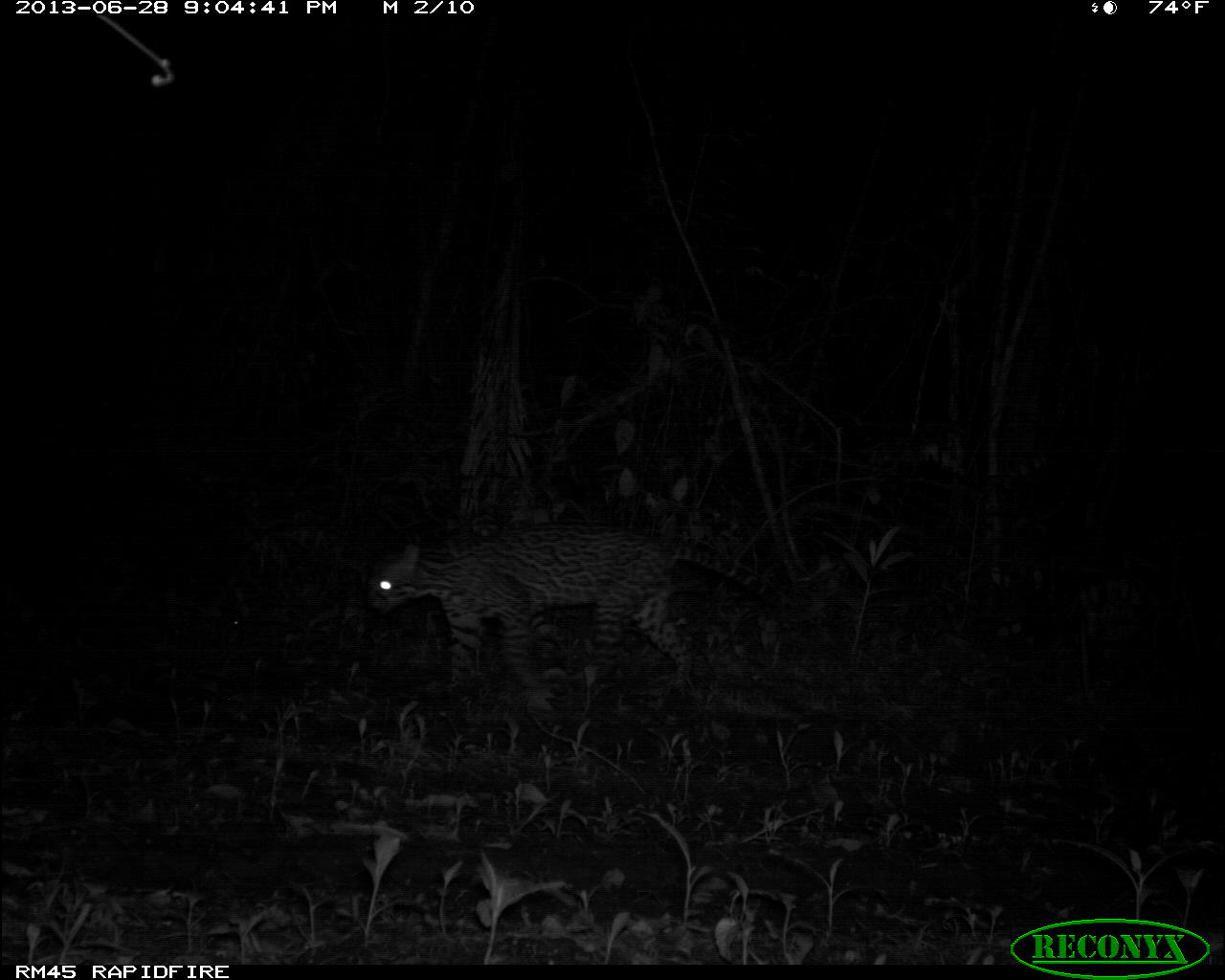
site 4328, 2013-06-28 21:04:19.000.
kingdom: Animalia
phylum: Chordata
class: Mammalia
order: Carnivora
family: Felidae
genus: Leopardus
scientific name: Leopardus pardalis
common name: ocelot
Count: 1.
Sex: male.